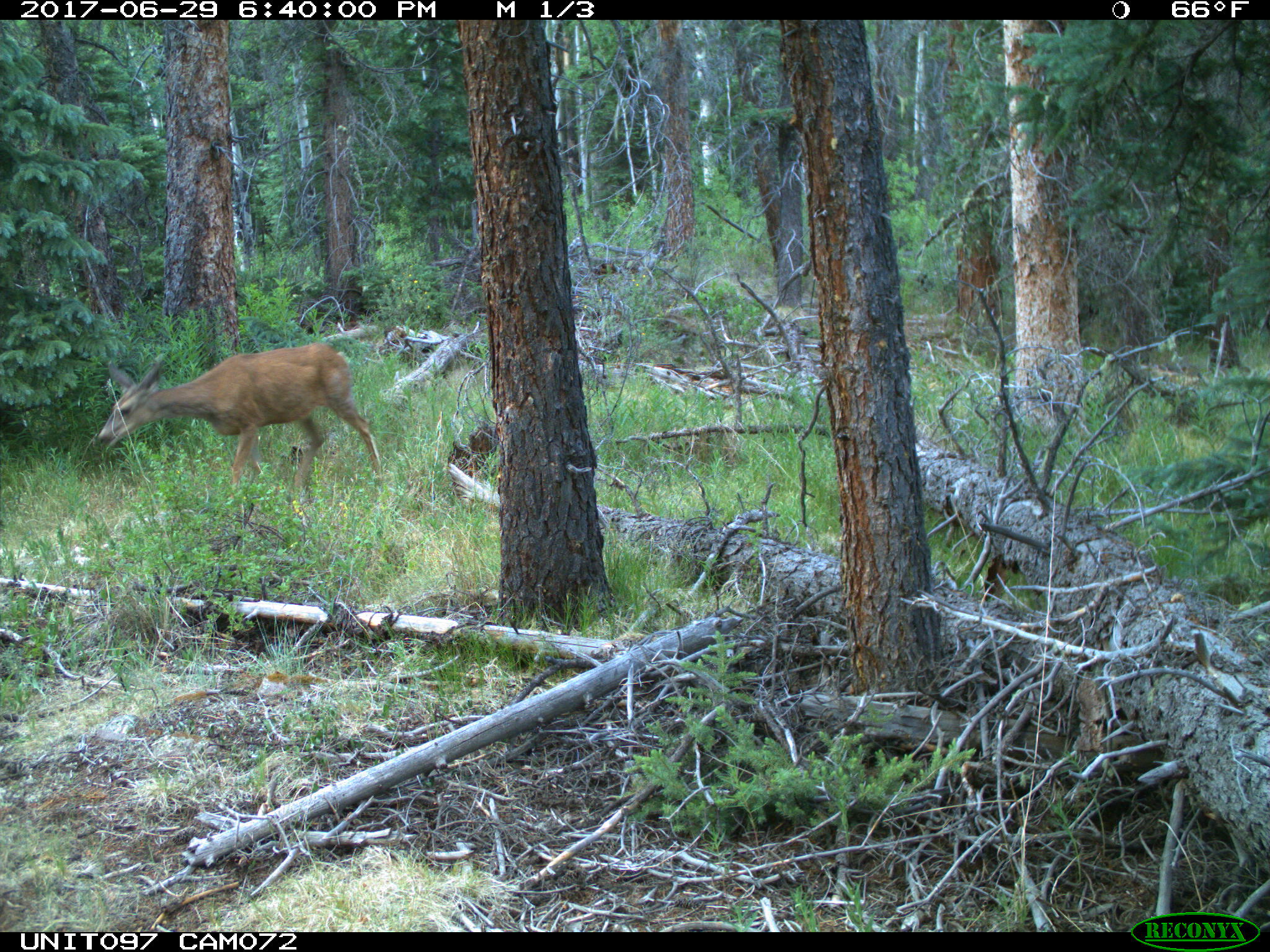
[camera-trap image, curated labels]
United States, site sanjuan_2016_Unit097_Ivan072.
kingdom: Animalia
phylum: Chordata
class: Mammalia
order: Artiodactyla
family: Cervidae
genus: Odocoileus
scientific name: Odocoileus hemionus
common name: mule deer